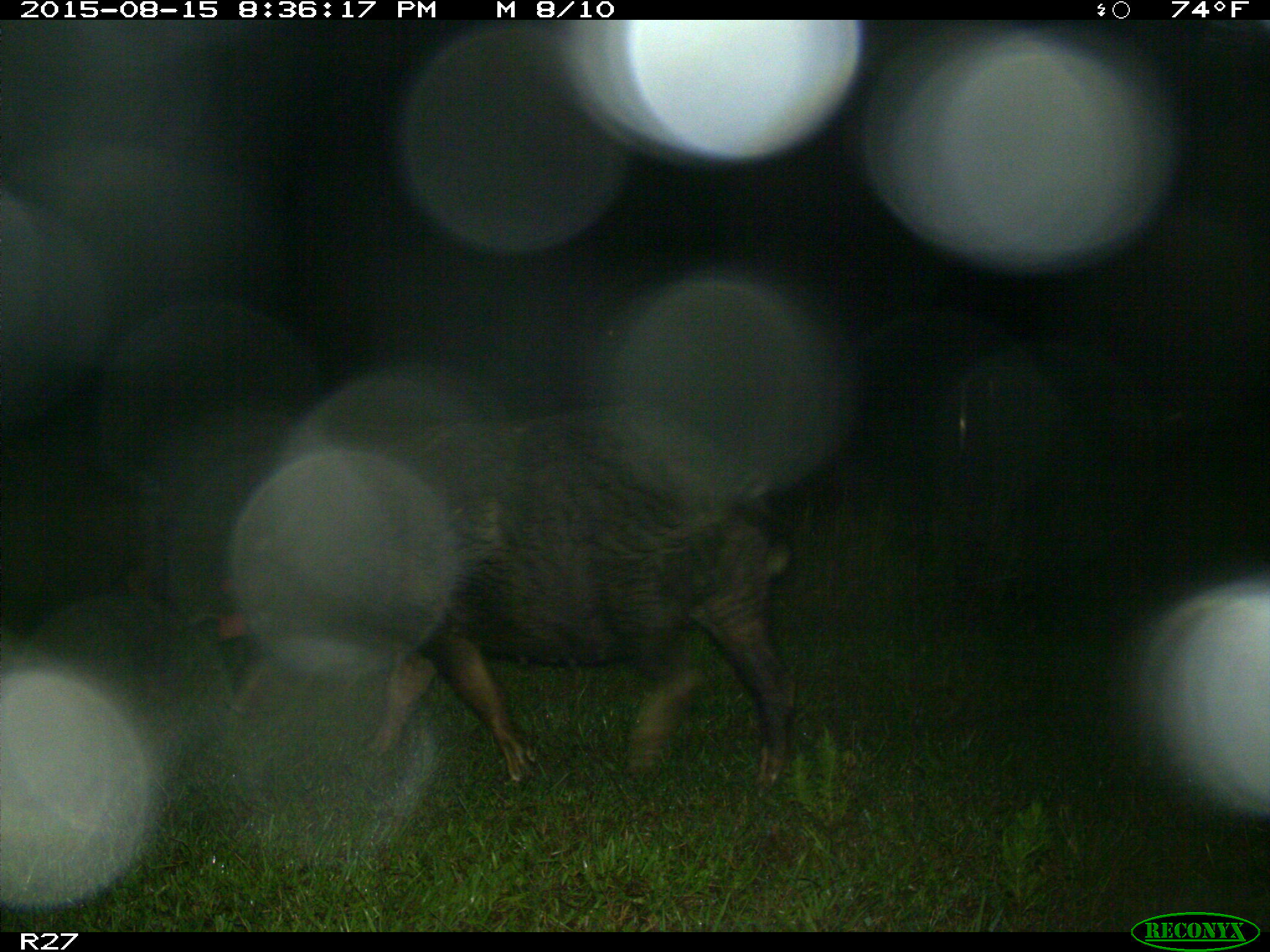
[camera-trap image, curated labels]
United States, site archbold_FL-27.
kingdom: Animalia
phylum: Chordata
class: Mammalia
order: Artiodactyla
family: Suidae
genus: Sus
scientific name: Sus scrofa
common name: wild boar